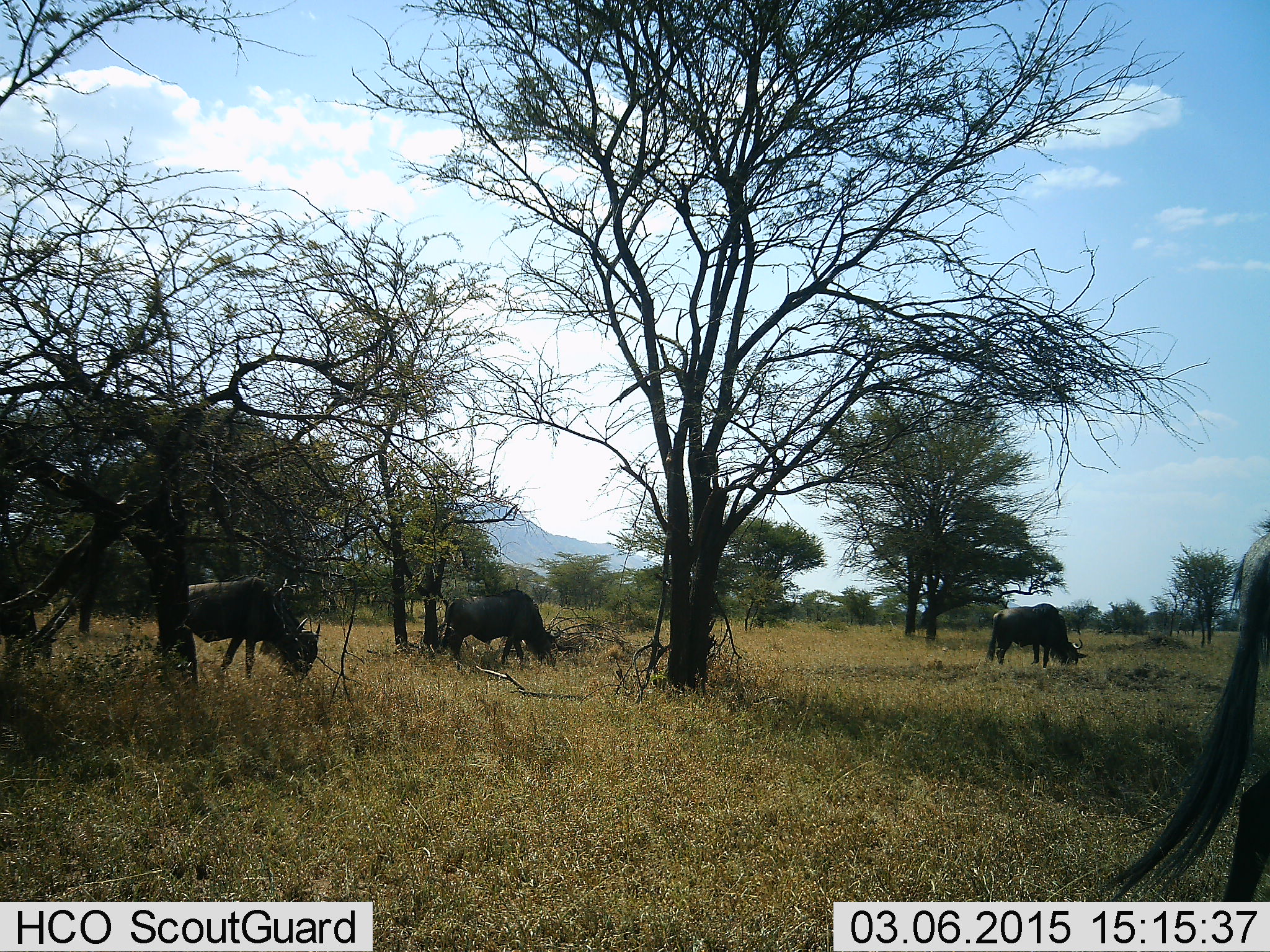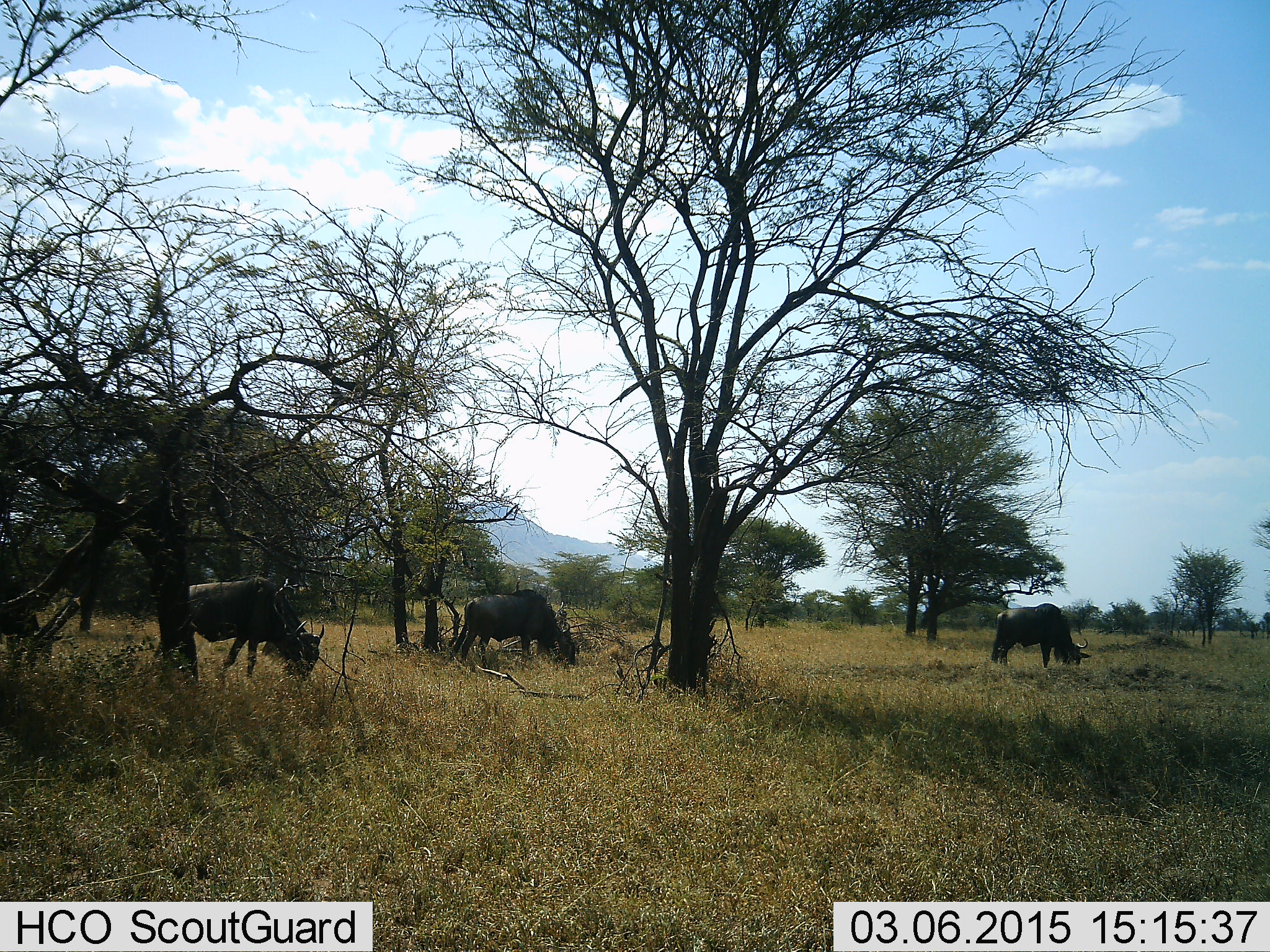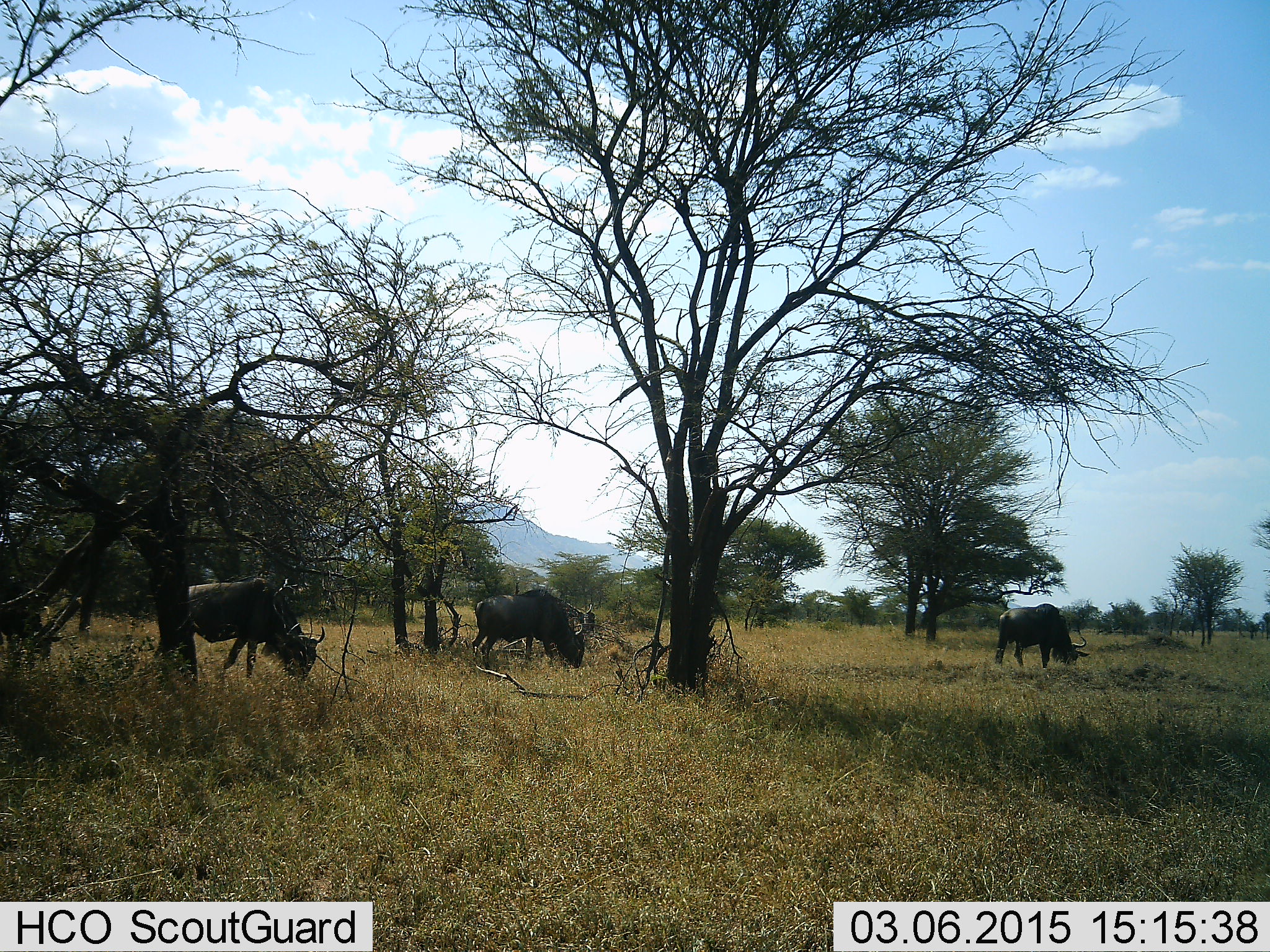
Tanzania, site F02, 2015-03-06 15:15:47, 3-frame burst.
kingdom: Animalia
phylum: Chordata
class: Mammalia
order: Artiodactyla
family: Bovidae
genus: Connochaetes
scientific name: Connochaetes taurinus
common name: blue wildebeest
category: wildebeest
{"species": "wildebeest (blue wildebeest) (Connochaetes taurinus)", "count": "5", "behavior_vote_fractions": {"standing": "40%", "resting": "0%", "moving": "20%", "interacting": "0%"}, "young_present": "0%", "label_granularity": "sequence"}